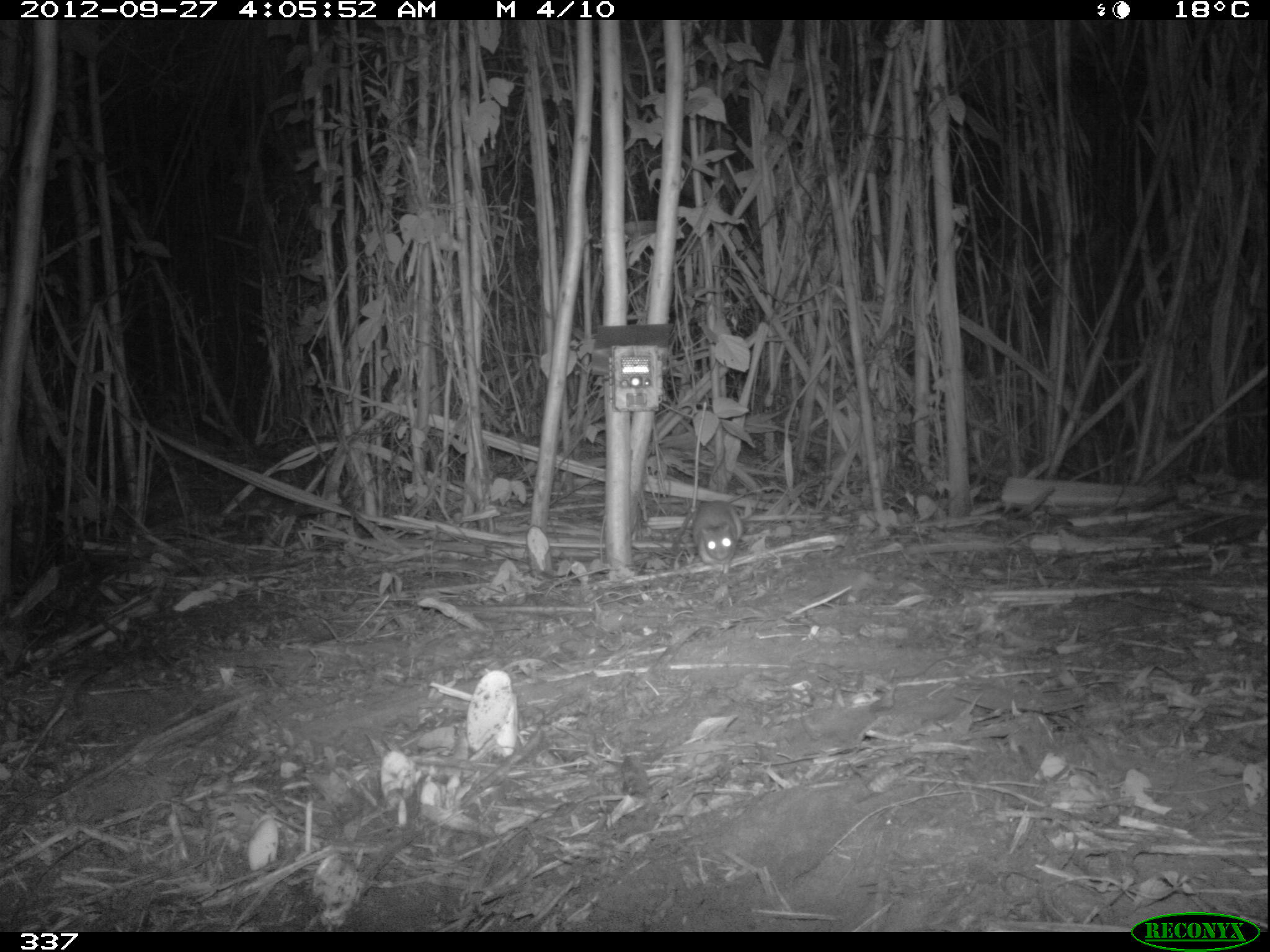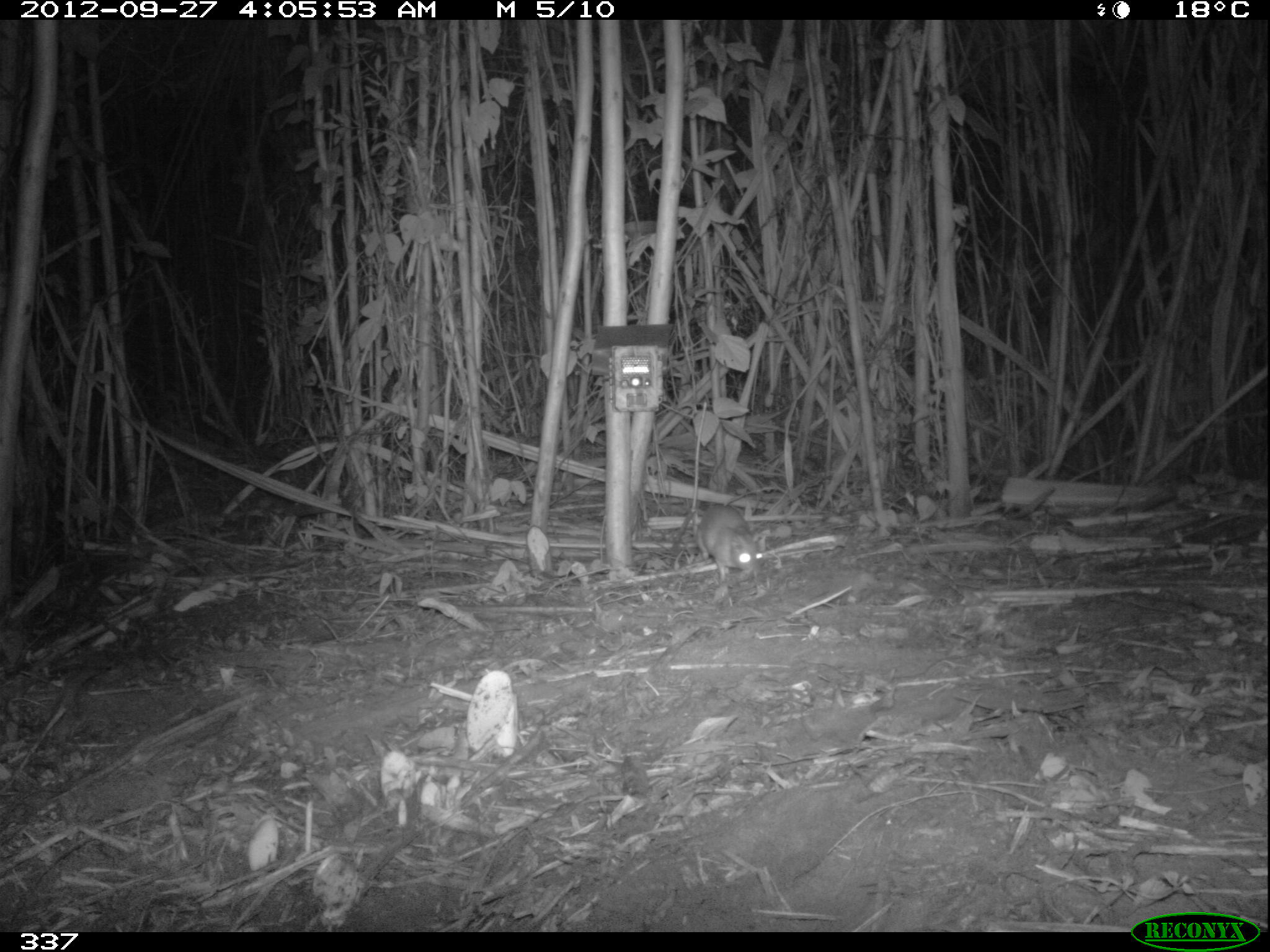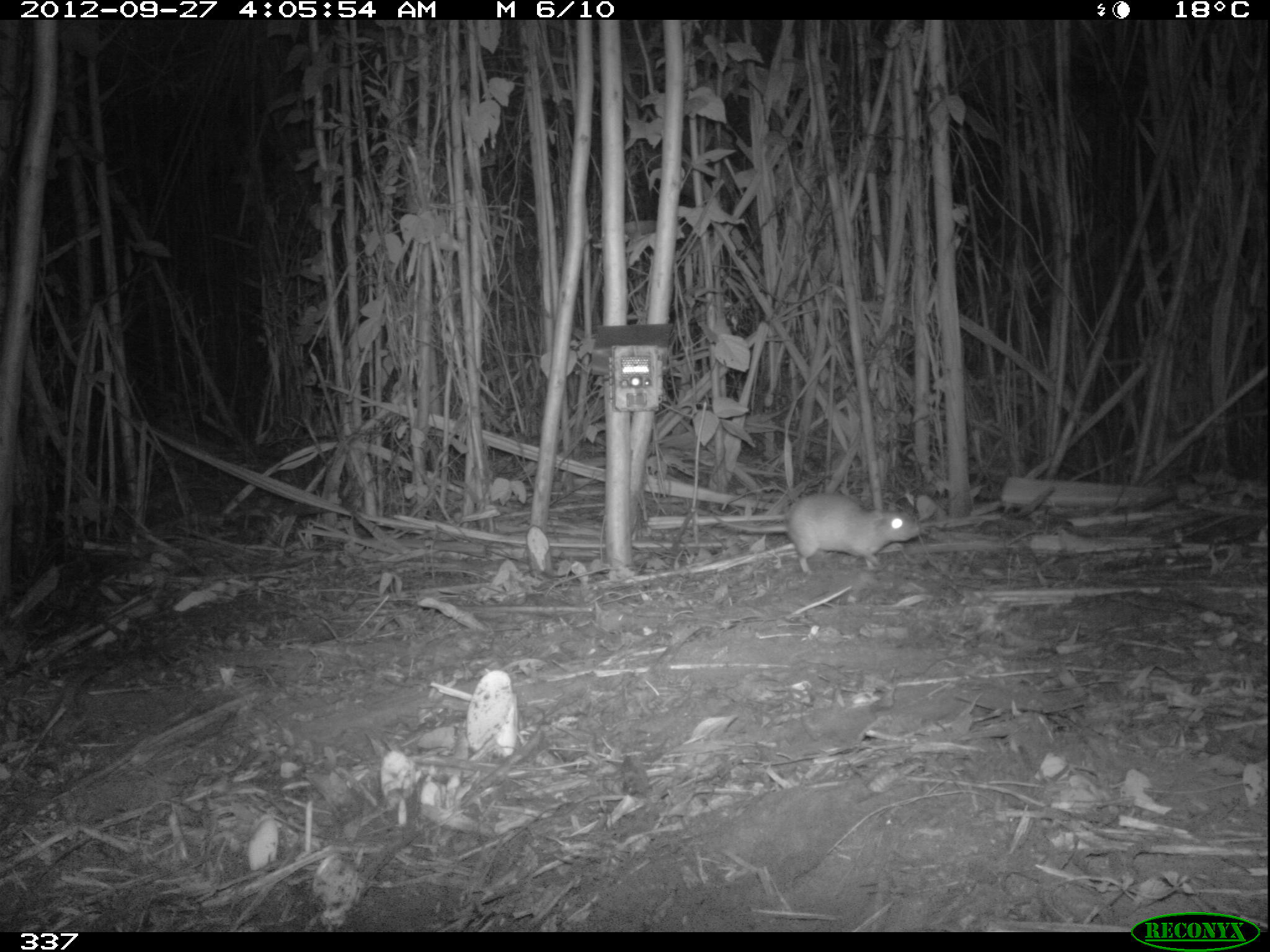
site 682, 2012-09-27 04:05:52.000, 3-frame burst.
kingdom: Animalia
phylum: Chordata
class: Mammalia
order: Rodentia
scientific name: Rodentia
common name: rodents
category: unknown rodent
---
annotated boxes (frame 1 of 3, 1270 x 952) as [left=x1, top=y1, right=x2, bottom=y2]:
unknown rodent: [left=693, top=488, right=763, bottom=574]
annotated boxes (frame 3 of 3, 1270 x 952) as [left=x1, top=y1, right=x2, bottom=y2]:
unknown rodent: [left=705, top=491, right=924, bottom=575]